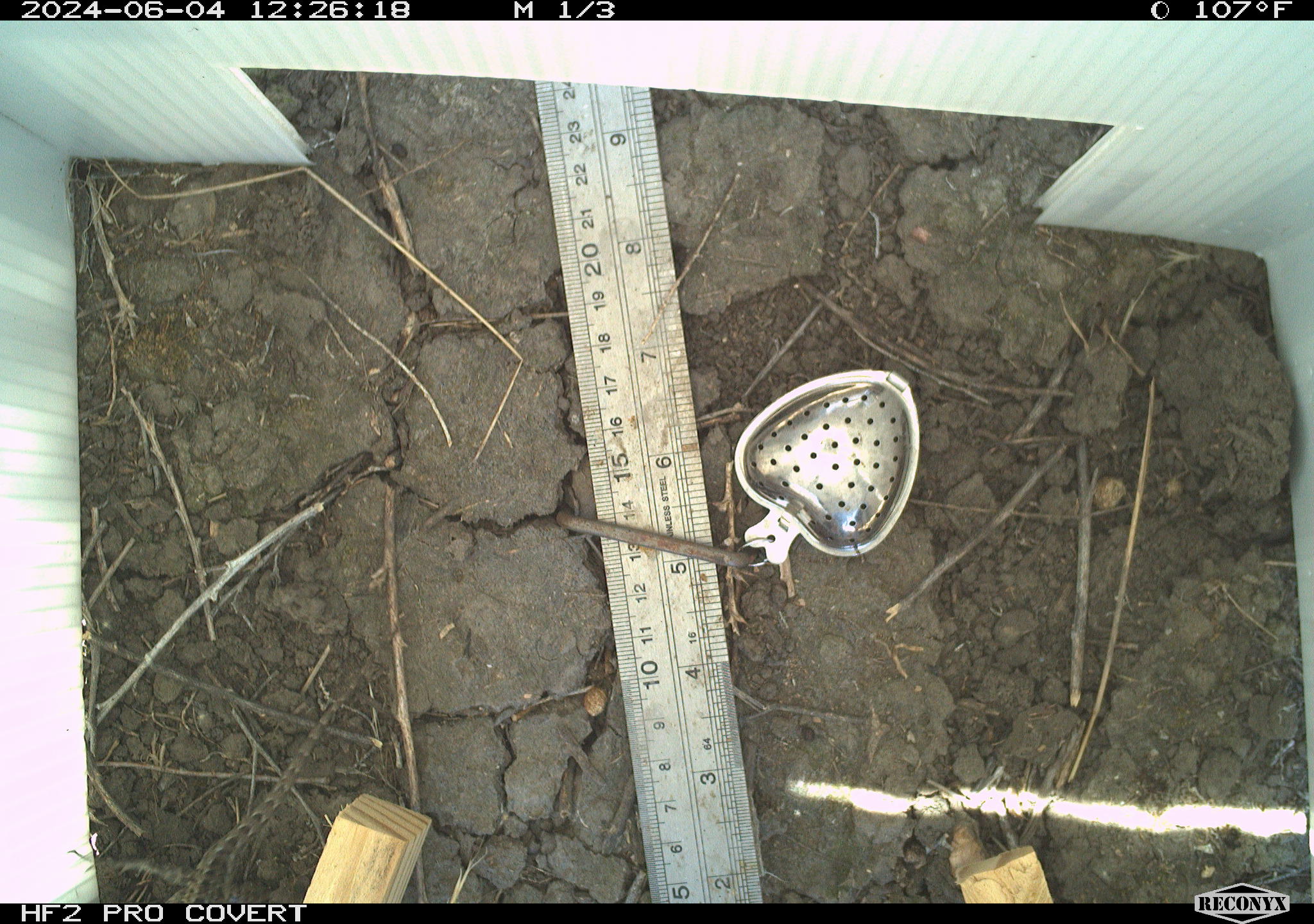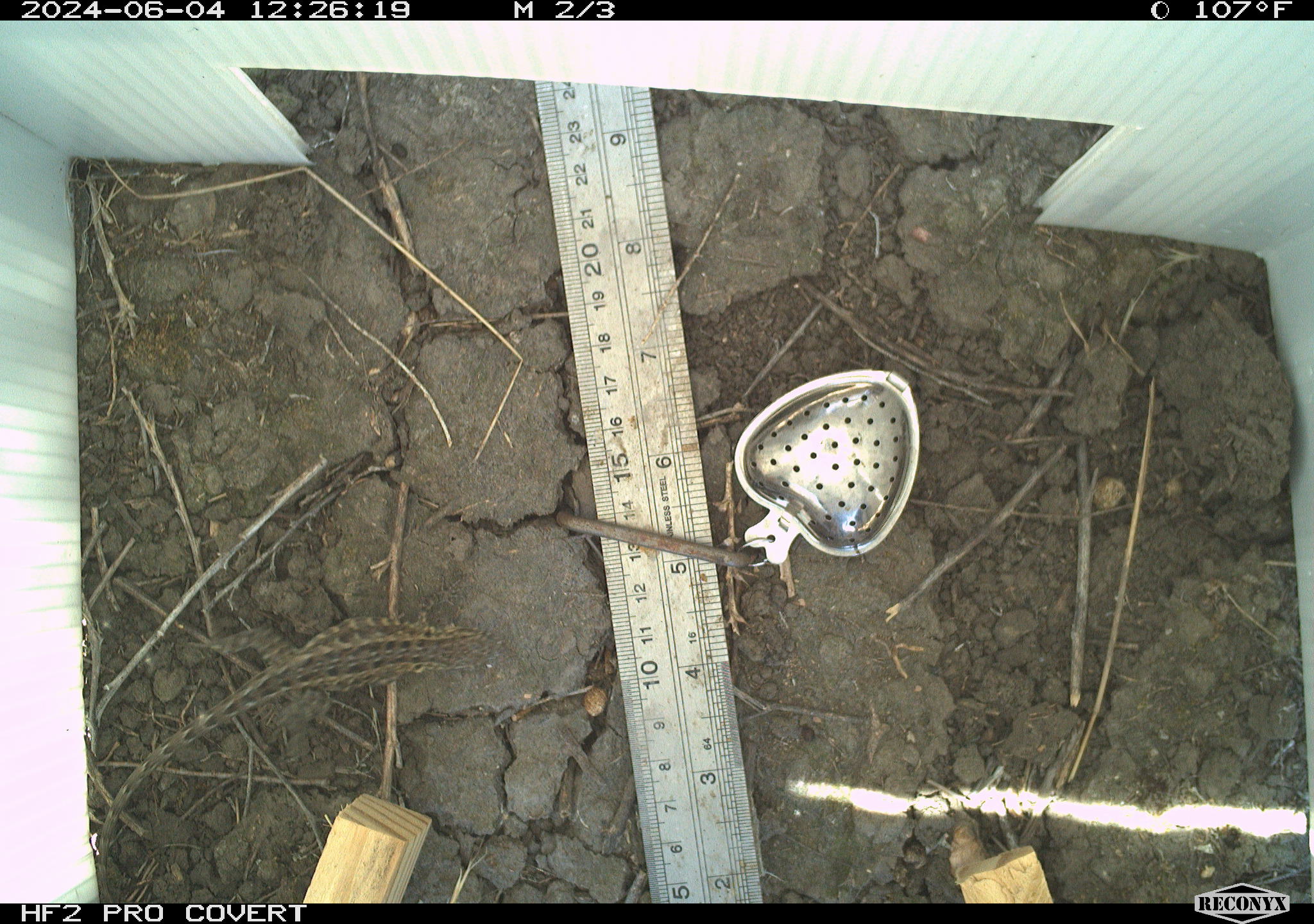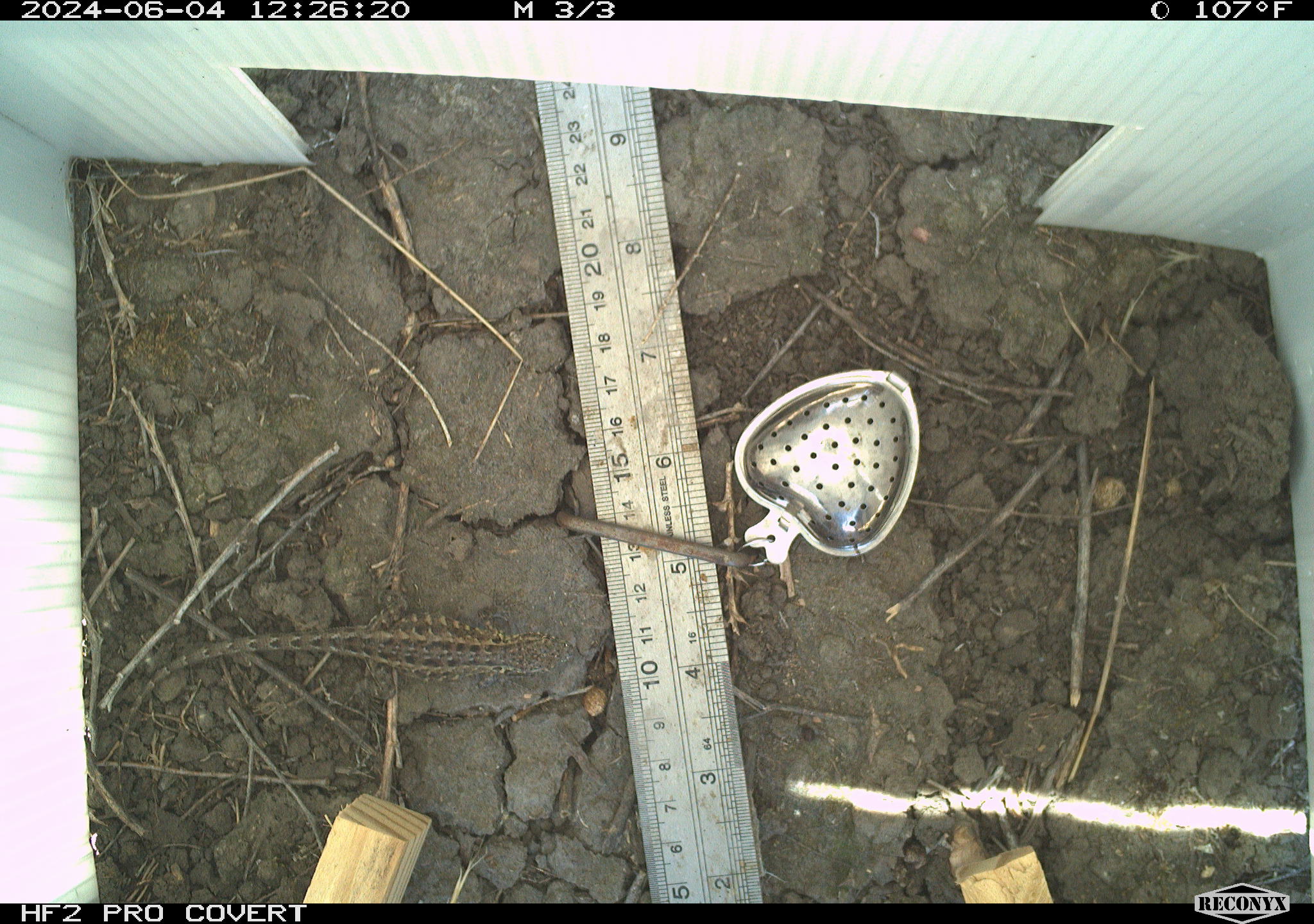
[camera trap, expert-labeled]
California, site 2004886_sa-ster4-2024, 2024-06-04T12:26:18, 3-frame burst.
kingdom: Animalia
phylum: Chordata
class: Reptilia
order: Squamata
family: Phrynosomatidae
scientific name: Phrynosomatidae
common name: phrynosomatid lizards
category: phrynosomatidae family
Phrynosomatidae family (phrynosomatid lizards) (Phrynosomatidae).